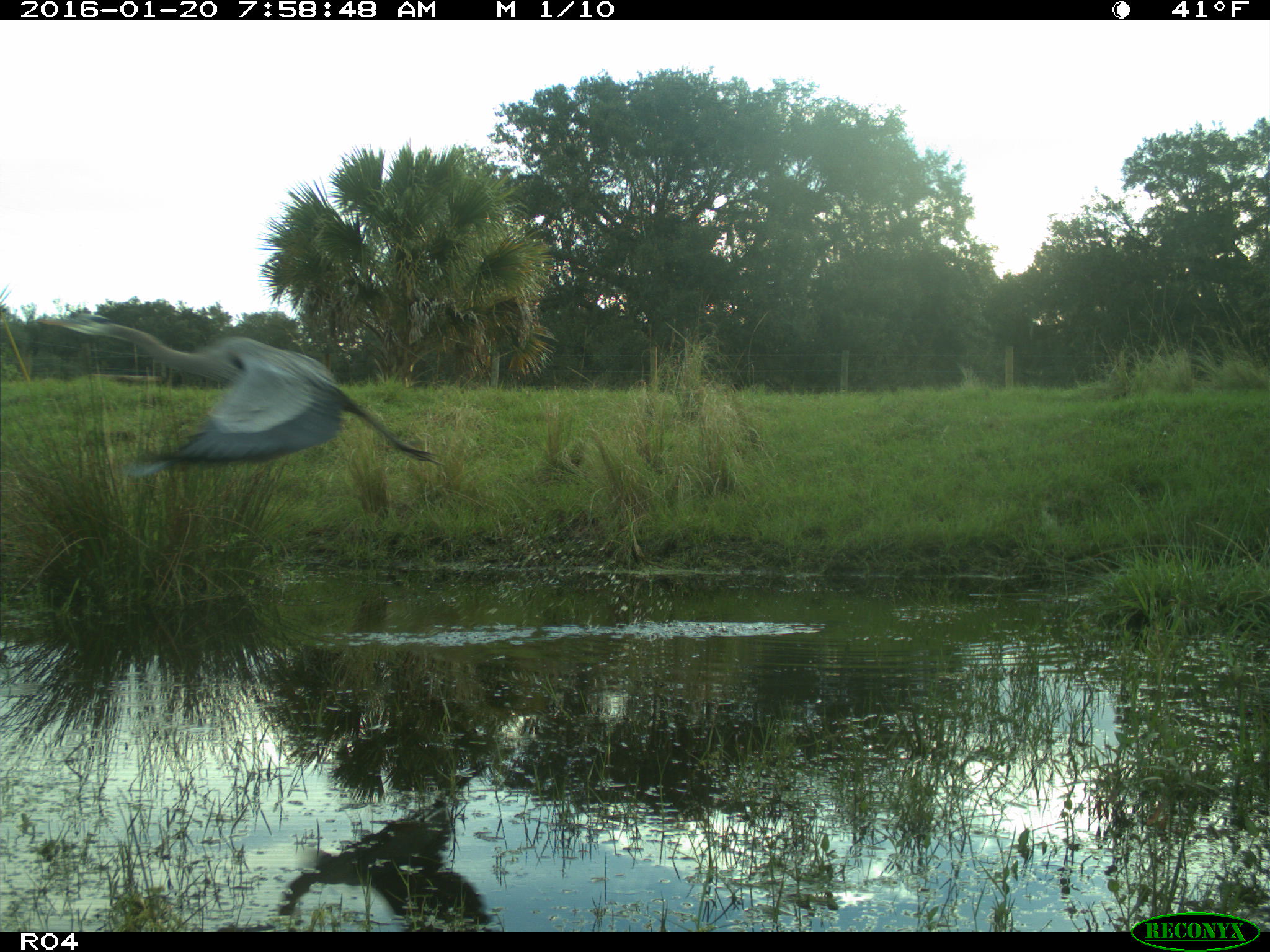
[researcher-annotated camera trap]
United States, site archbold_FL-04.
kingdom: Animalia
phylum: Chordata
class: Aves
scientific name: Aves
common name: birds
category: unidentified bird